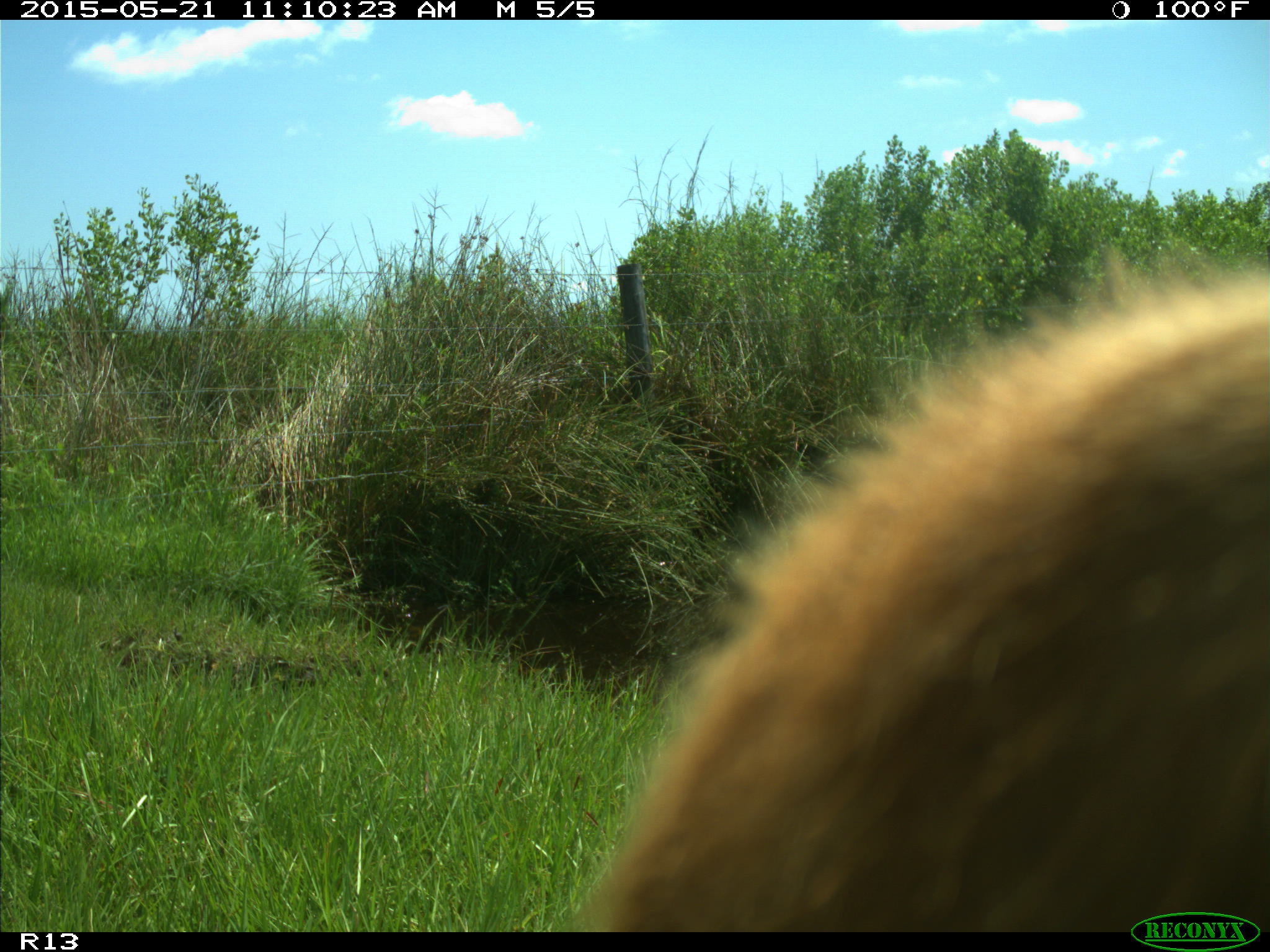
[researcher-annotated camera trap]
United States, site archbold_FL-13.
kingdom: Animalia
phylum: Chordata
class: Mammalia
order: Artiodactyla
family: Bovidae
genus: Bos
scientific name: Bos taurus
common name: domestic cow